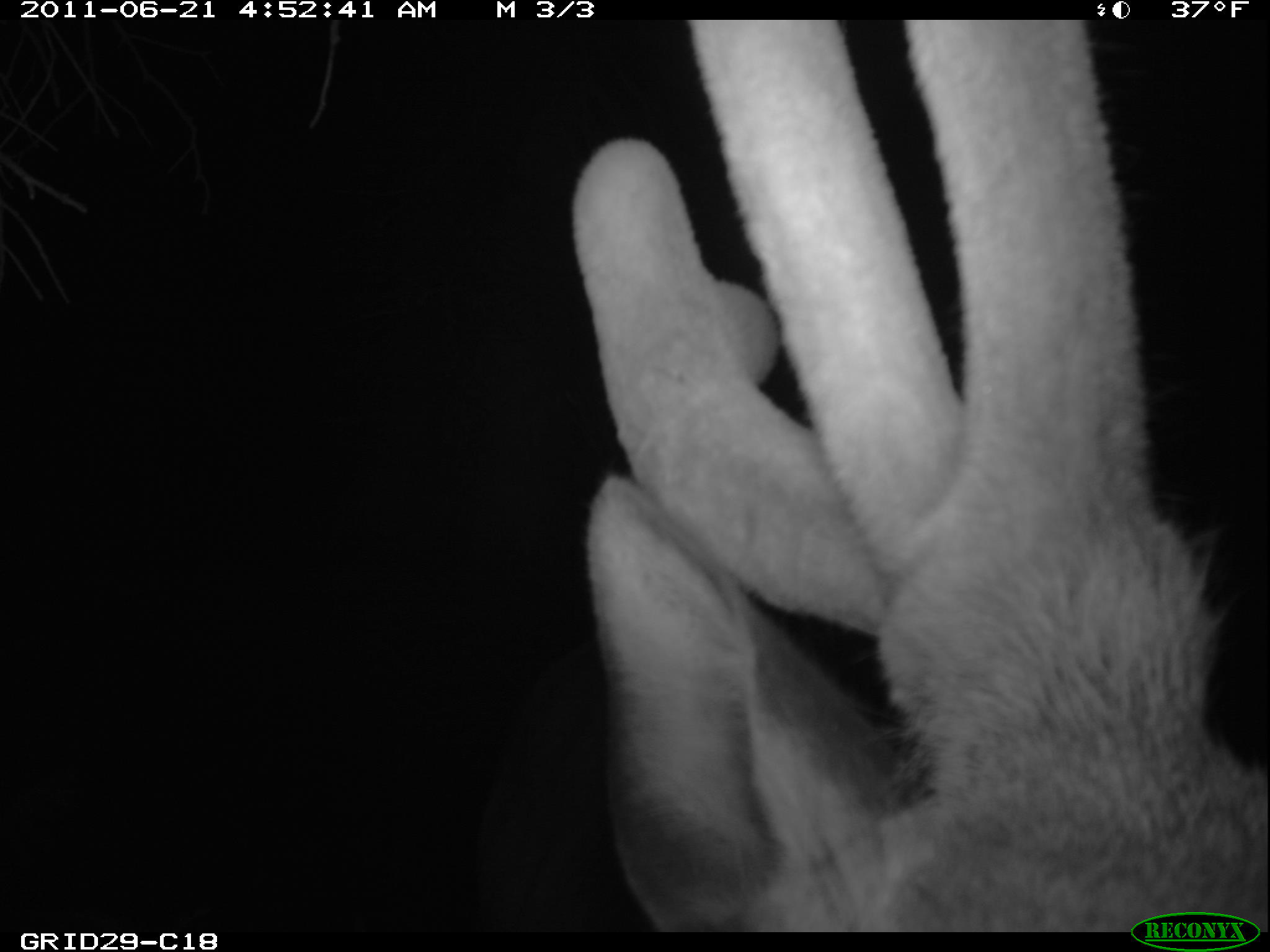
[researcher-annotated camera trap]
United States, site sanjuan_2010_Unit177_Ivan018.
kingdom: Animalia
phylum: Chordata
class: Mammalia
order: Artiodactyla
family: Cervidae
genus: Cervus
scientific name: Cervus elaphus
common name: red deer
Cervus elaphus (red deer).